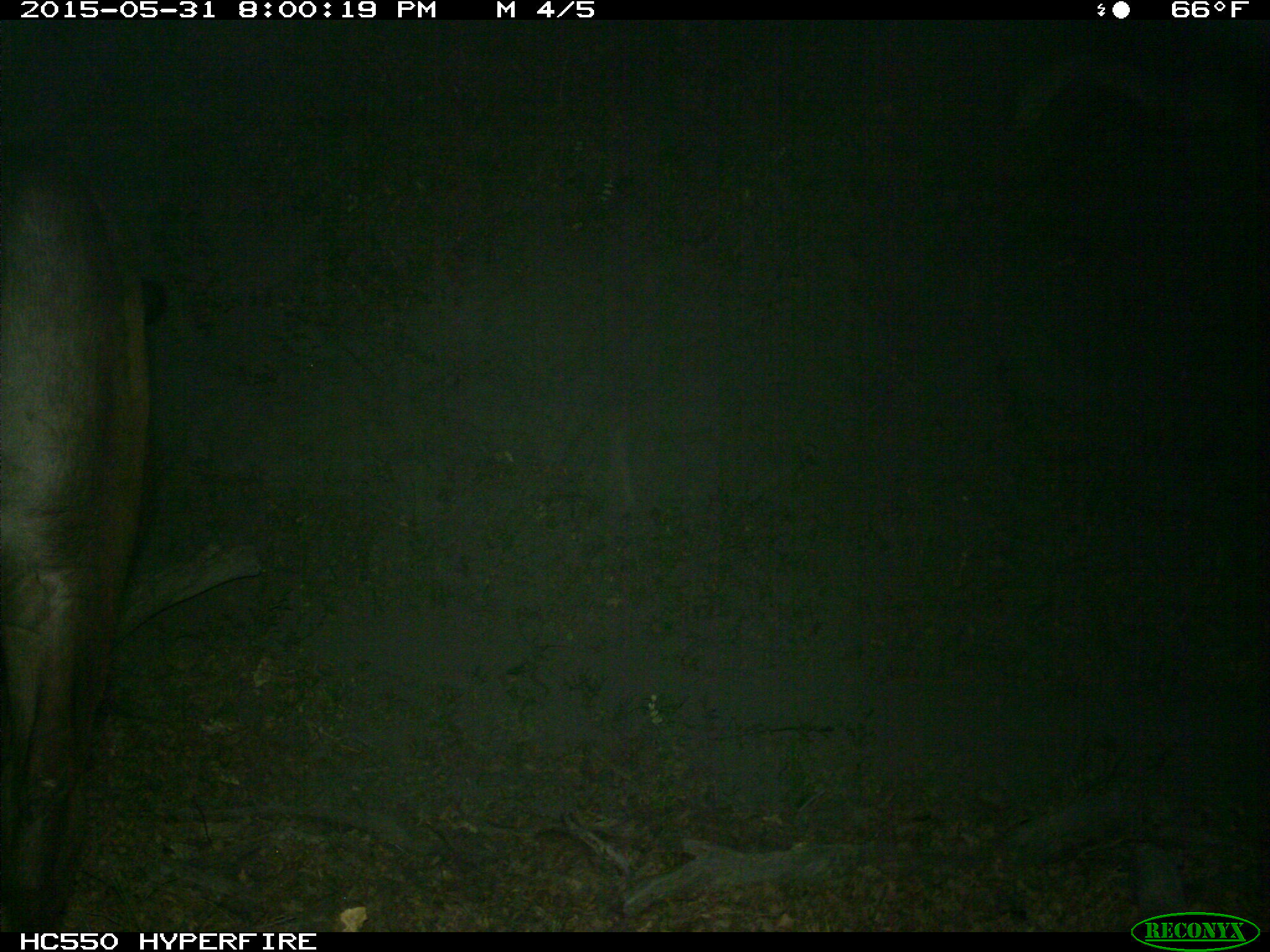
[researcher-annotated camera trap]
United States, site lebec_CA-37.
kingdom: Animalia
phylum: Chordata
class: Mammalia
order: Artiodactyla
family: Bovidae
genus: Bos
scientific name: Bos taurus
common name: domestic cow